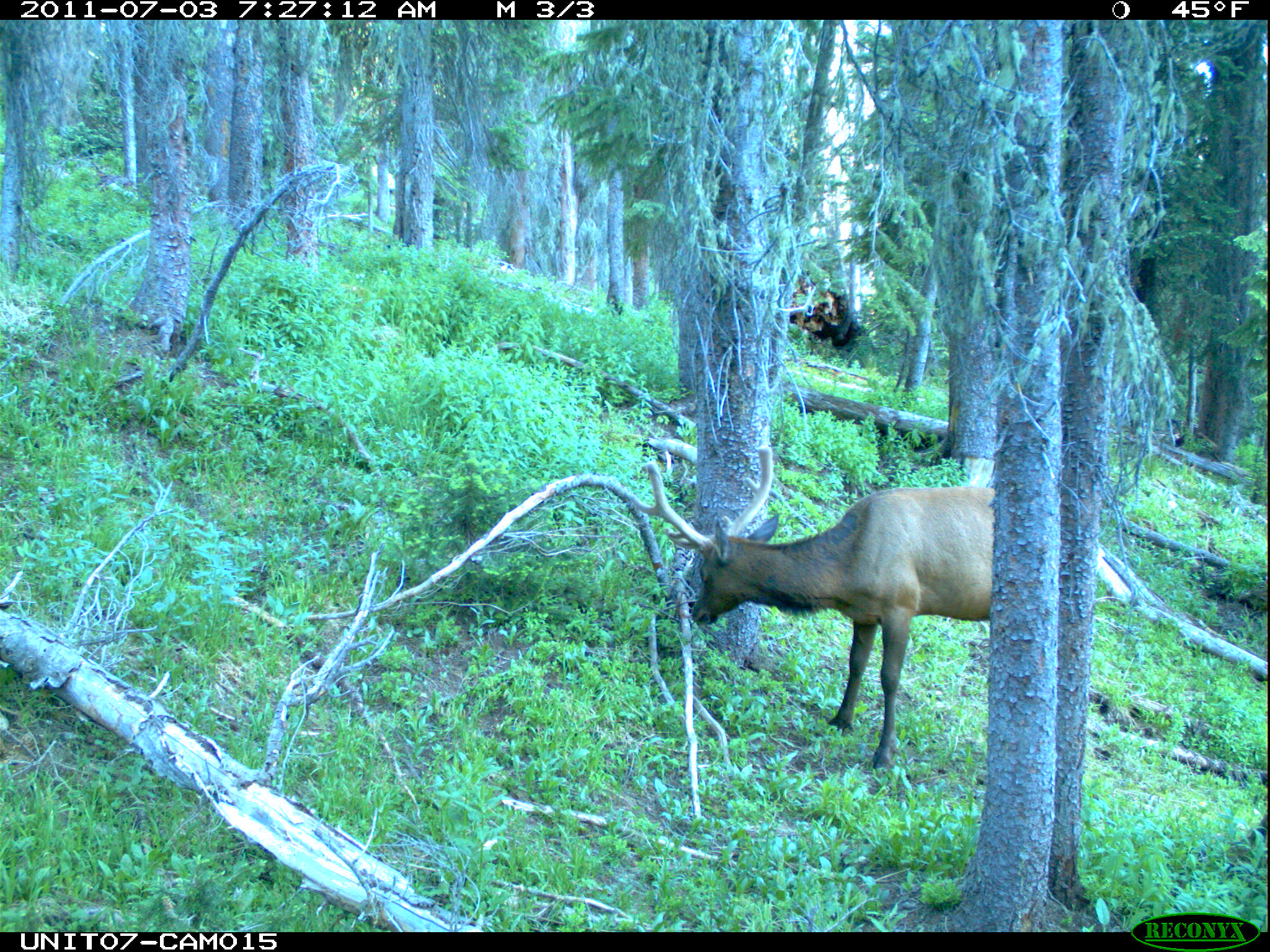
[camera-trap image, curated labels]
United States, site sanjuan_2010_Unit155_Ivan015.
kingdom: Animalia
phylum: Chordata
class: Mammalia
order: Artiodactyla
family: Cervidae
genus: Cervus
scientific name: Cervus elaphus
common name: red deer